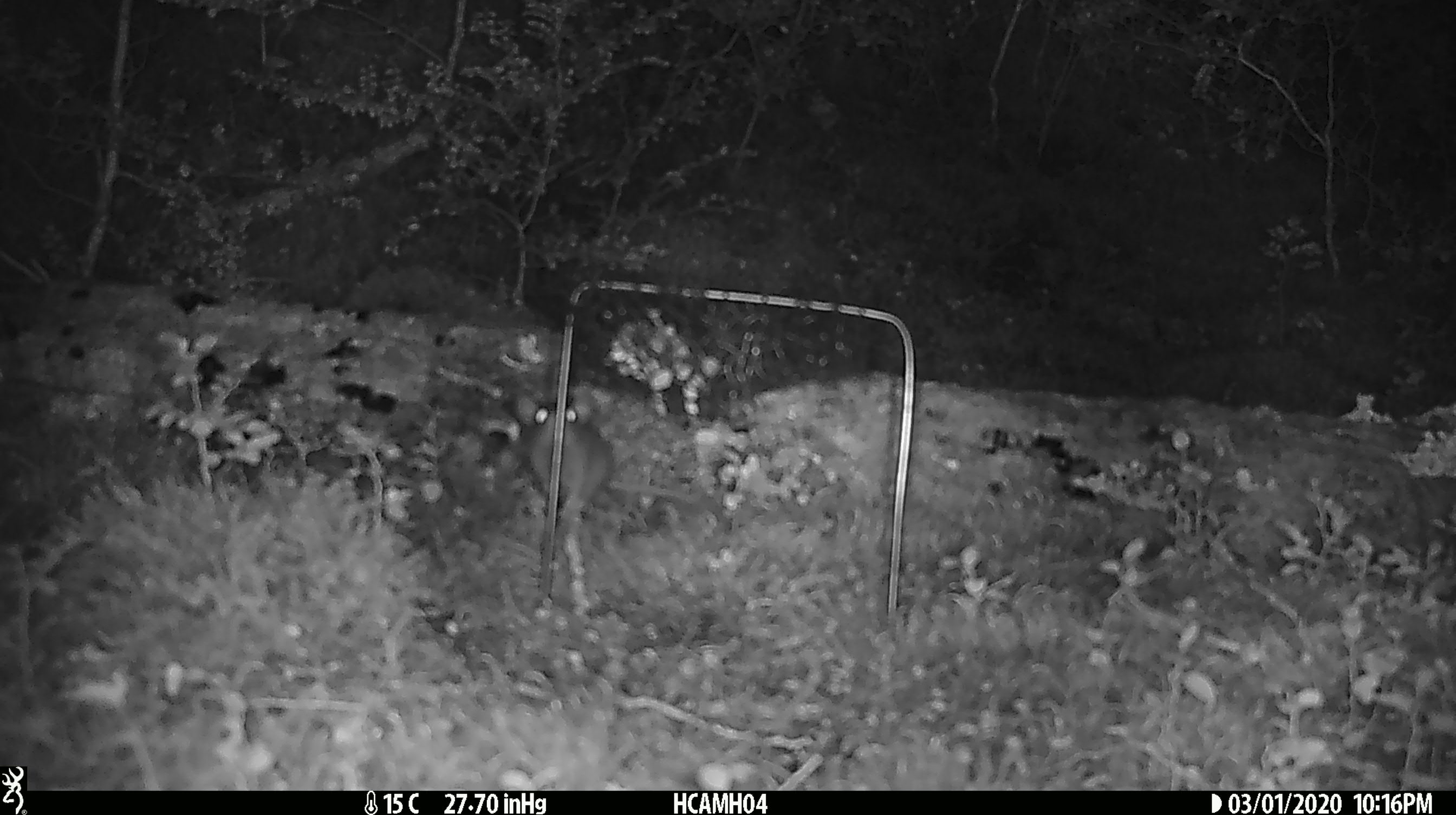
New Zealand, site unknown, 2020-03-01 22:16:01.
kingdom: Animalia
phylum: Chordata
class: Mammalia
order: Rodentia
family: Muridae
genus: Mus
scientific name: Mus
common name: mouse